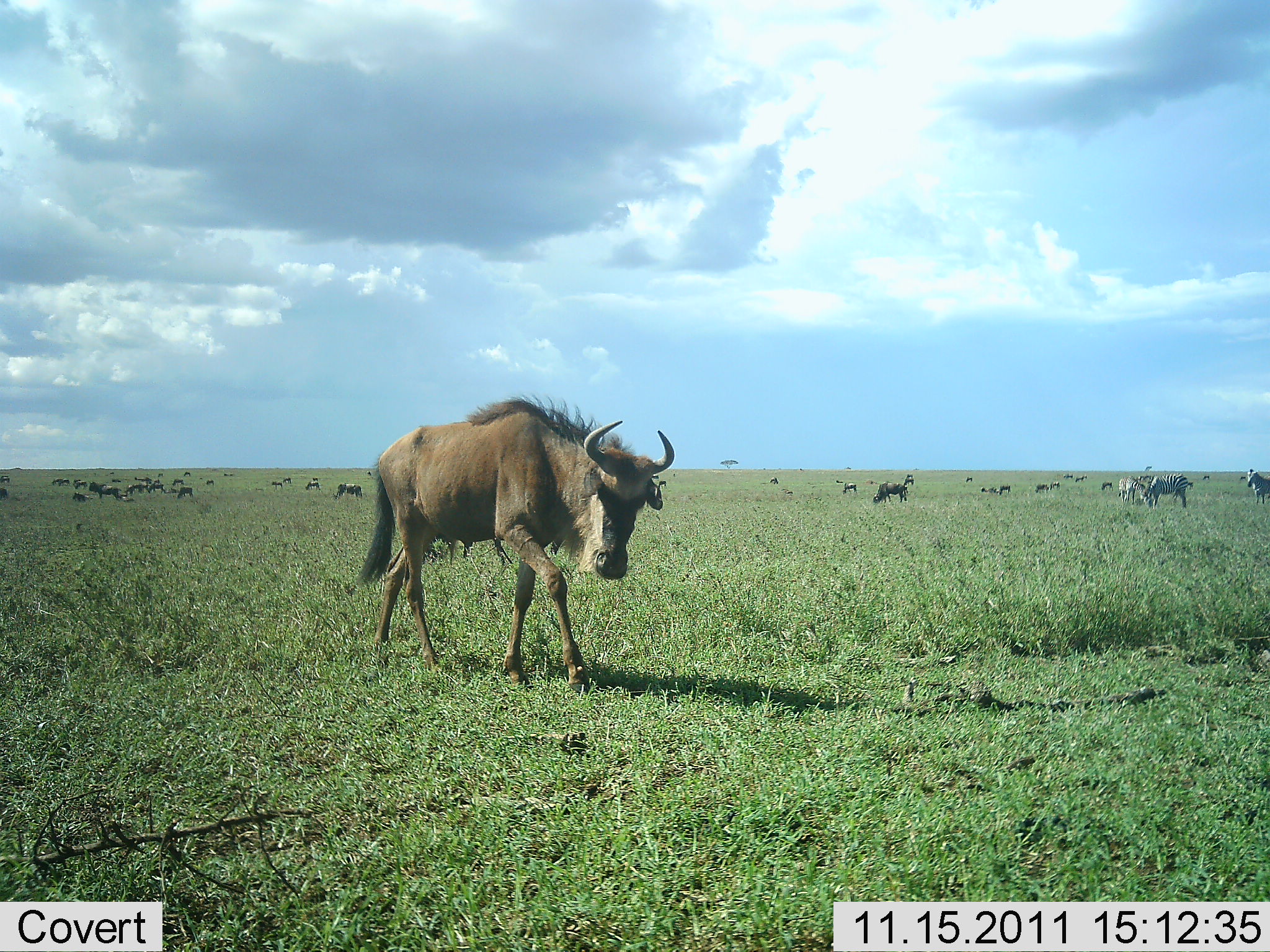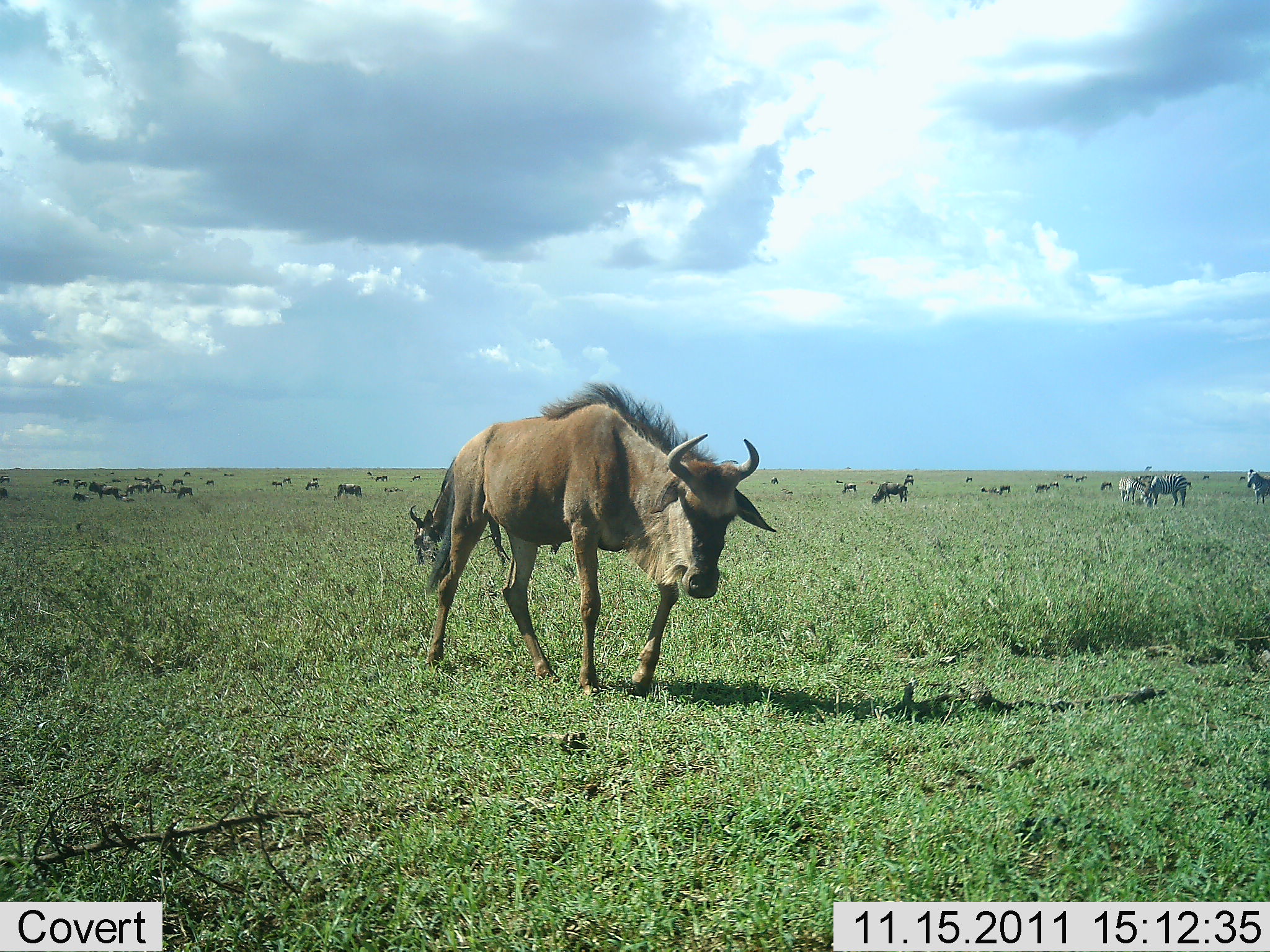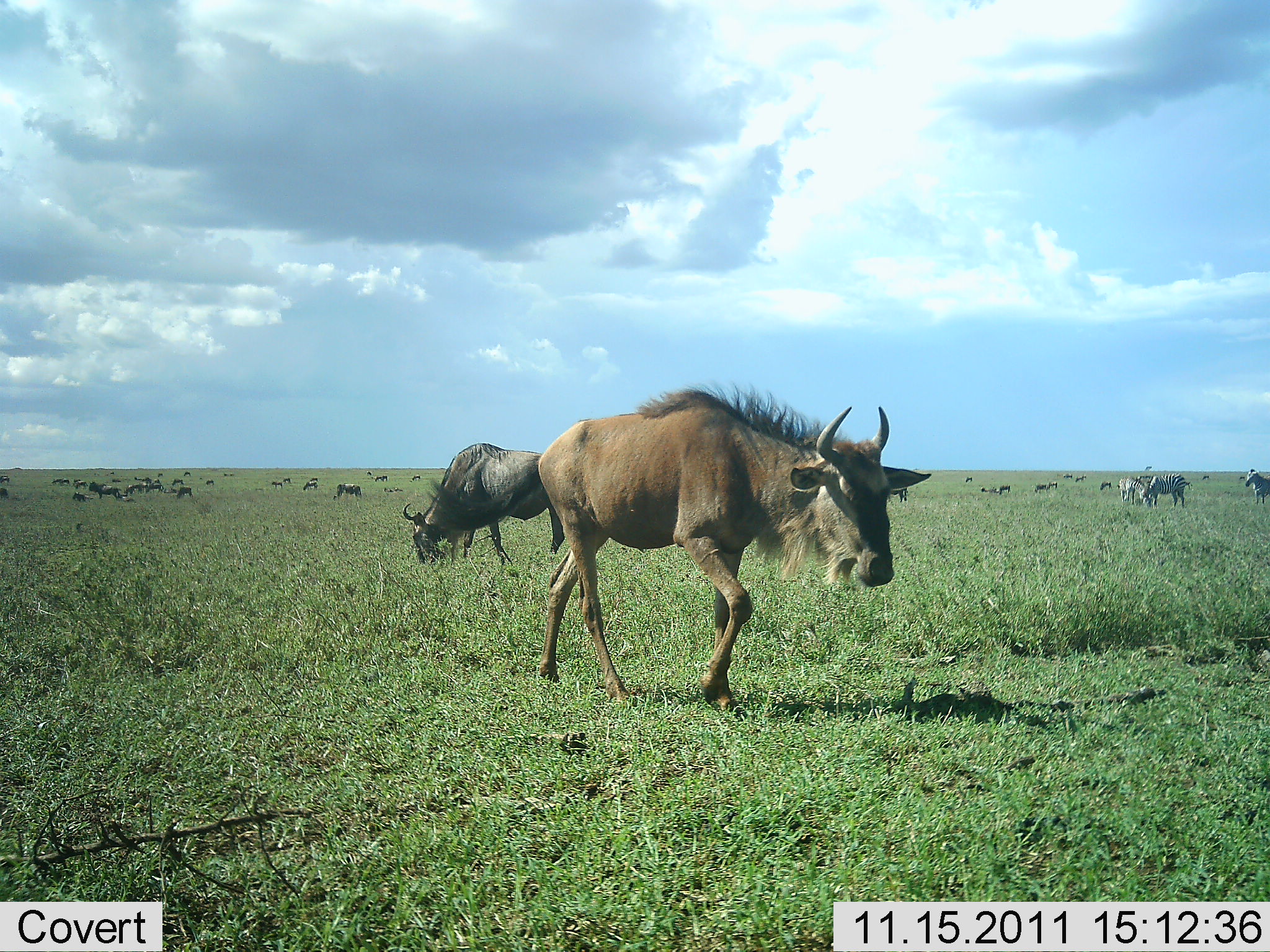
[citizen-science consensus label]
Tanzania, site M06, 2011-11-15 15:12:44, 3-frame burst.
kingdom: Animalia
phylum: Chordata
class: Mammalia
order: Artiodactyla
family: Bovidae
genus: Connochaetes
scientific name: Connochaetes taurinus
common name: blue wildebeest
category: wildebeest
Wildebeest (blue wildebeest) (Connochaetes taurinus), count 11-50. Behavior (volunteer vote fractions): standing 48%, resting 13%, moving 87%, interacting 9%. Young present (vote fraction): 0%. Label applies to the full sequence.